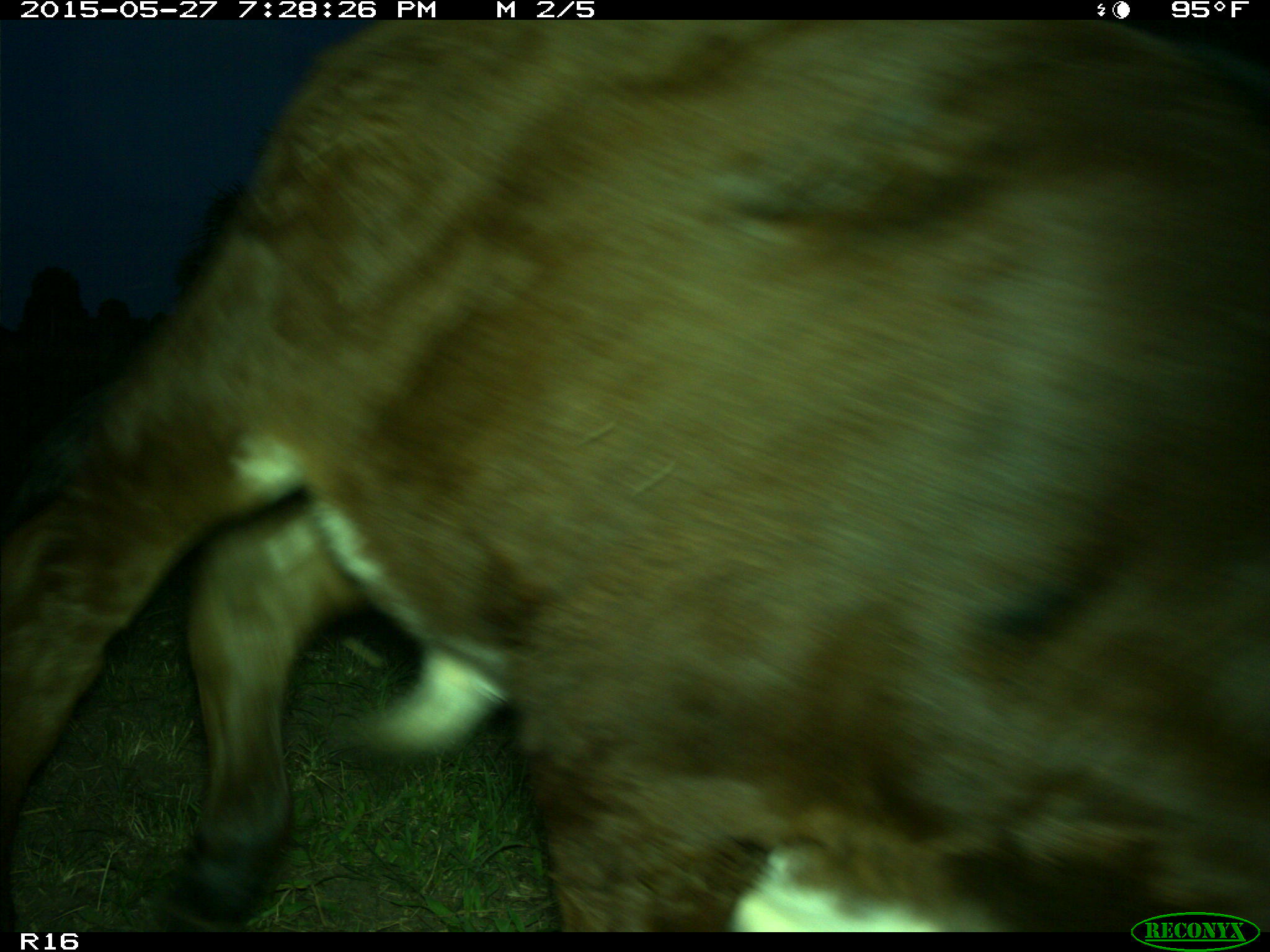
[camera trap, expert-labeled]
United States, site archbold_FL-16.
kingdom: Animalia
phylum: Chordata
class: Mammalia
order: Artiodactyla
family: Bovidae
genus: Bos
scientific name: Bos taurus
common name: domestic cow